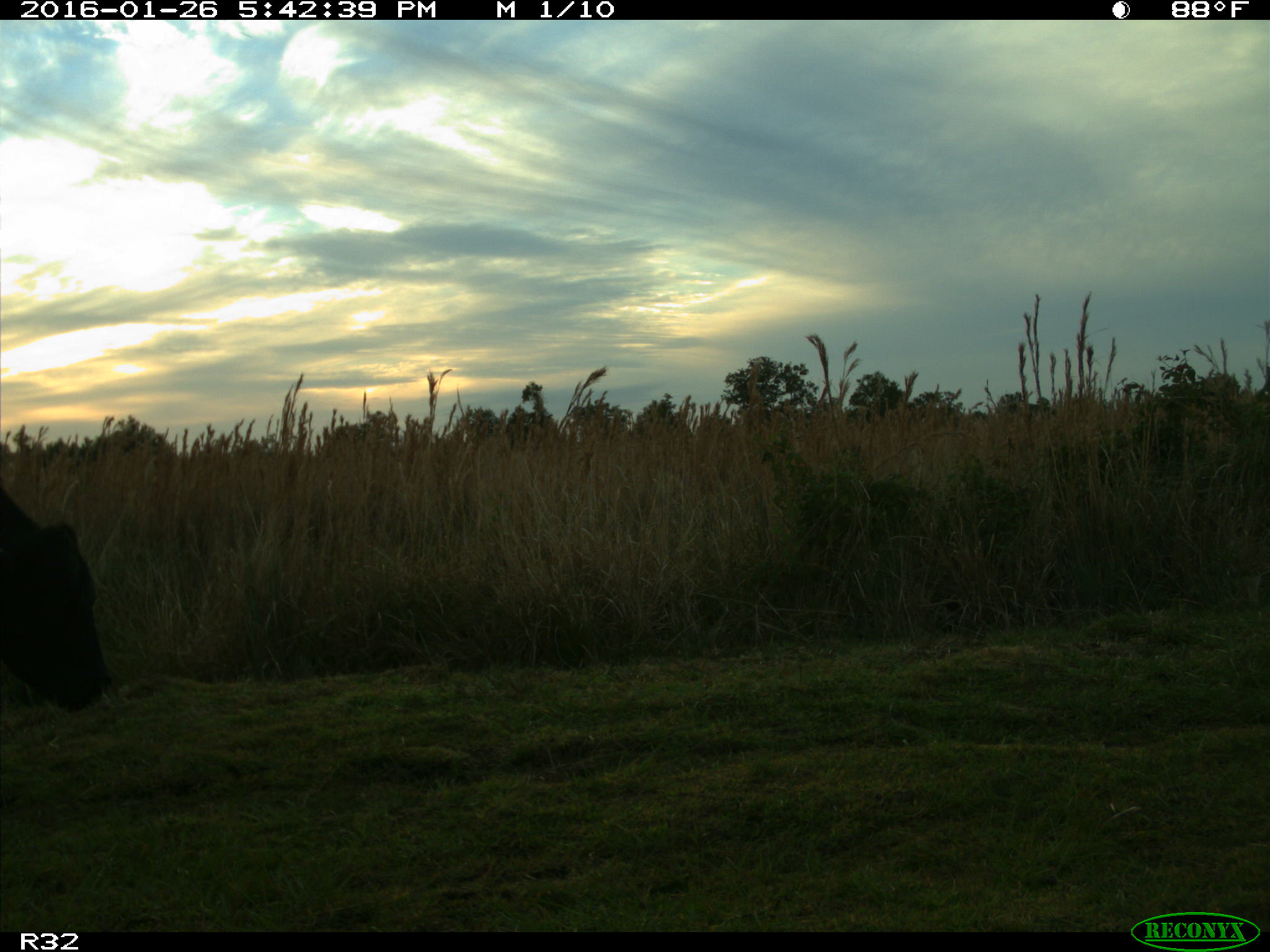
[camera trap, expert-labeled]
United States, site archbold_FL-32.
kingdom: Animalia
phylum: Chordata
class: Mammalia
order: Artiodactyla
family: Bovidae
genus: Bos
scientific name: Bos taurus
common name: domestic cow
Bos taurus (domestic cow).